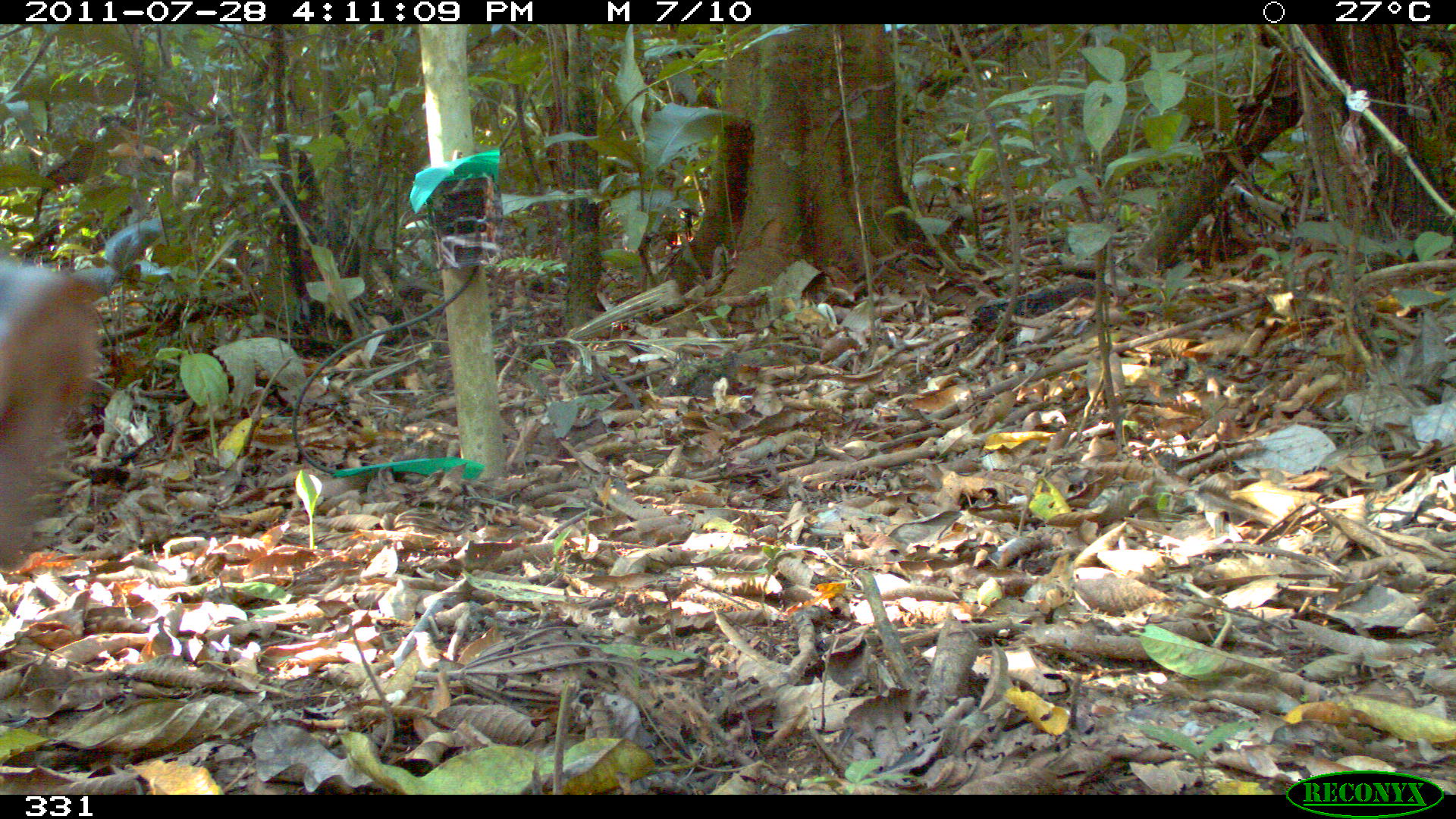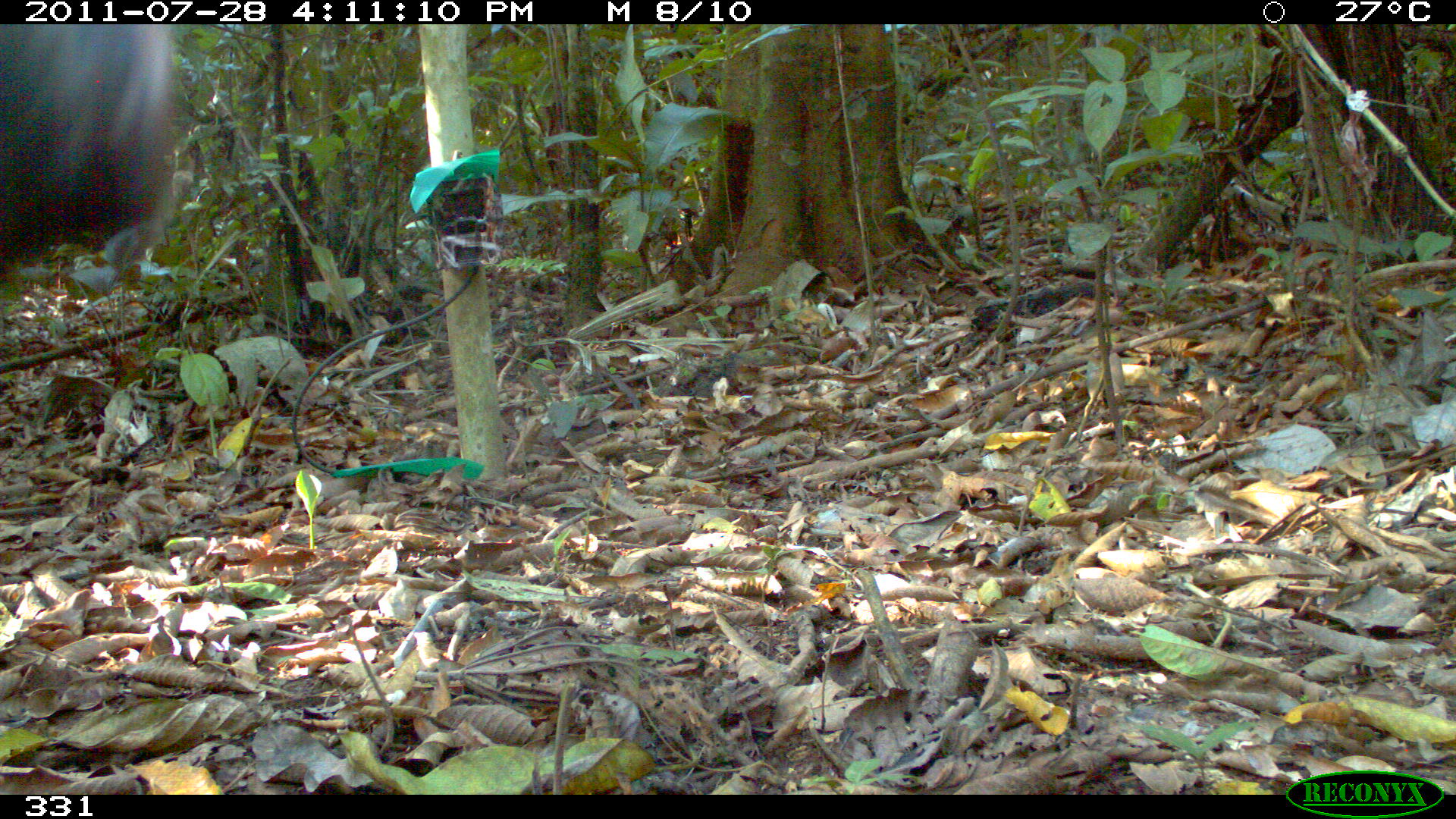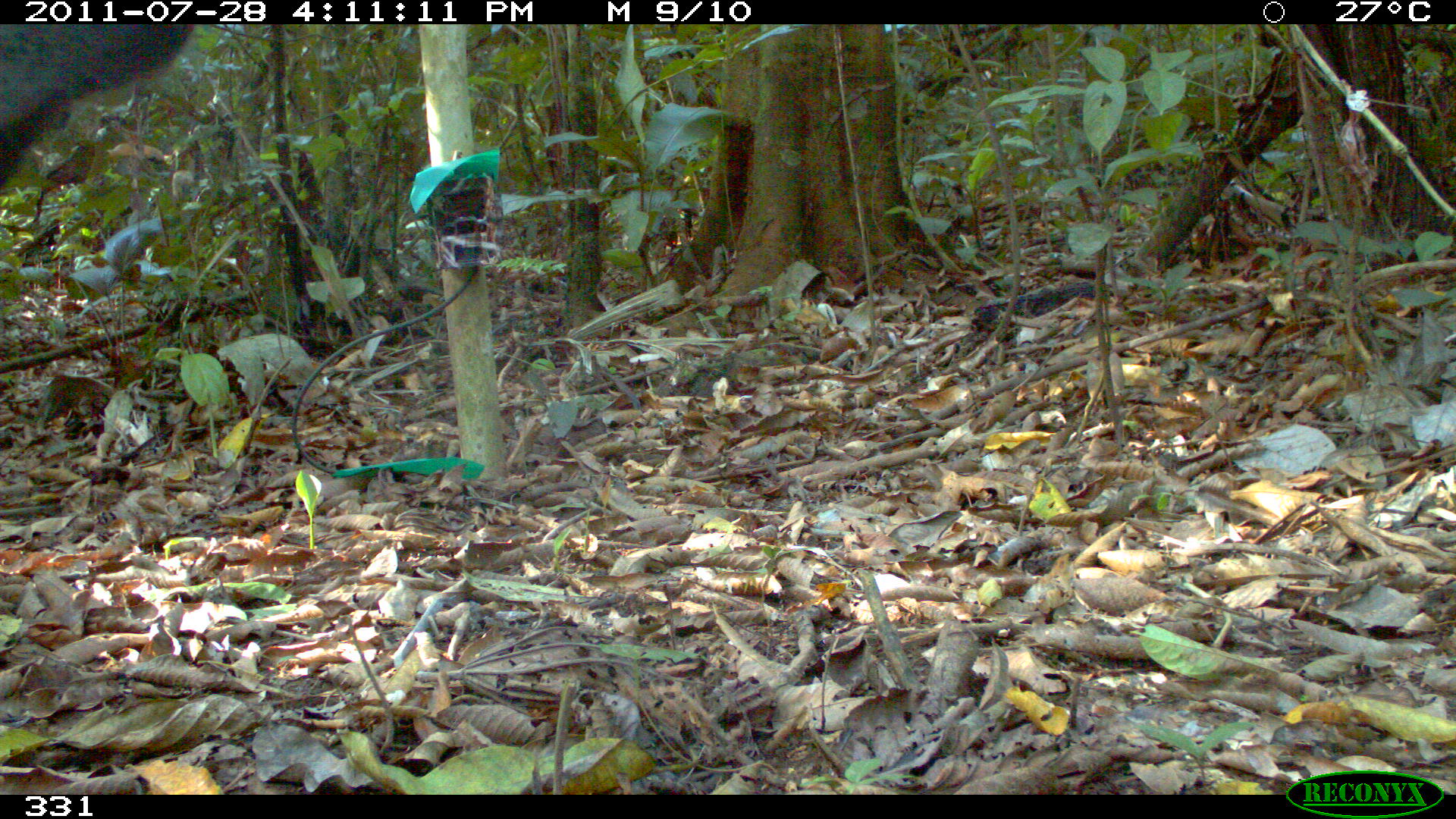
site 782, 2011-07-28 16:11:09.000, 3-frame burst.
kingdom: Animalia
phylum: Chordata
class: Mammalia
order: Artiodactyla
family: Tayassuidae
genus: Pecari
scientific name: Pecari tajacu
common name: collared peccary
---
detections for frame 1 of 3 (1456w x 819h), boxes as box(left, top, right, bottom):
pecari tajacu: box(0, 250, 116, 572)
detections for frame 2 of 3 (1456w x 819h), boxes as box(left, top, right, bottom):
pecari tajacu: box(2, 24, 180, 276)